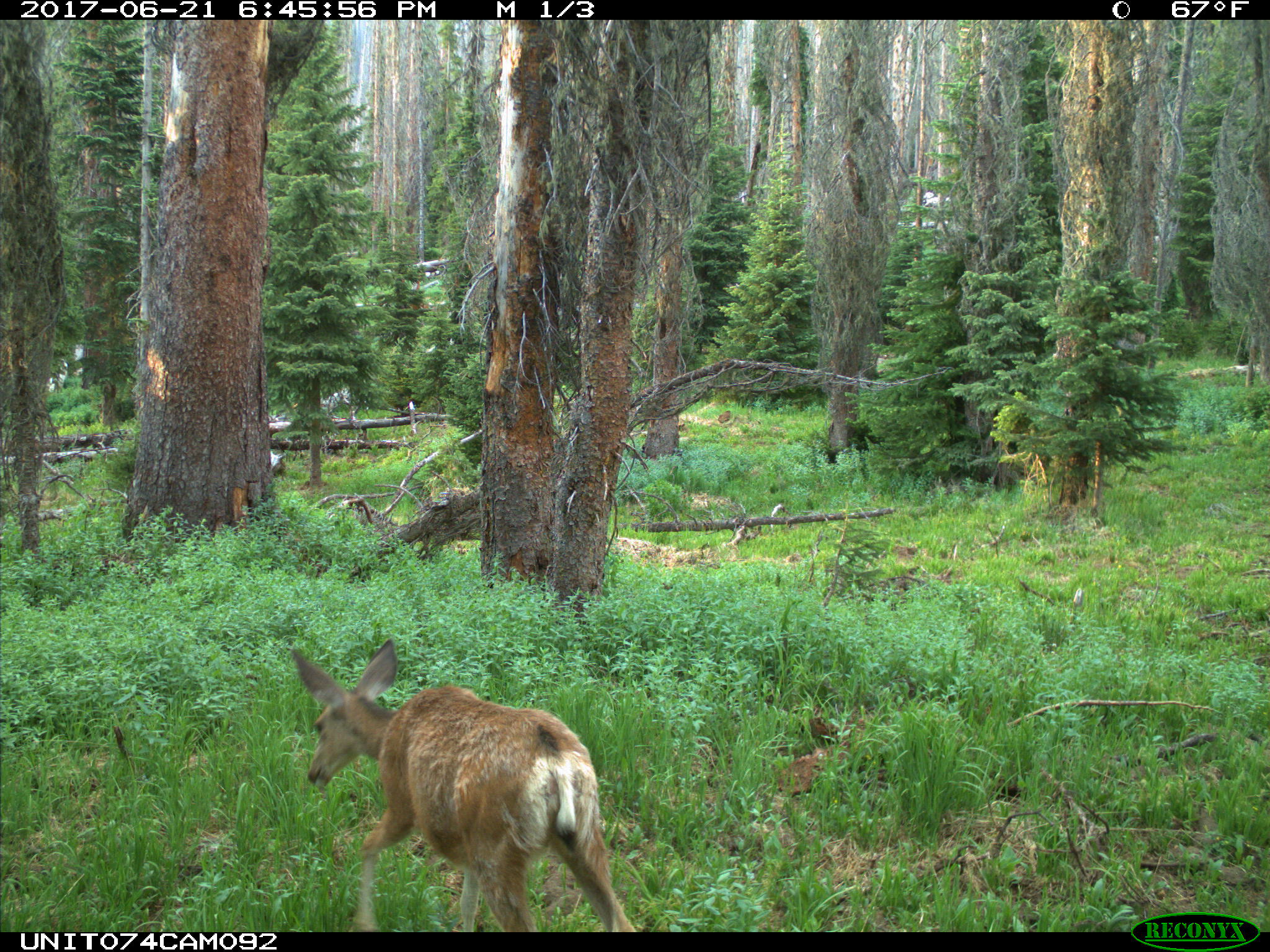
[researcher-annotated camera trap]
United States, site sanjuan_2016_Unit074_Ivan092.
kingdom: Animalia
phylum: Chordata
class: Mammalia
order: Artiodactyla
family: Cervidae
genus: Odocoileus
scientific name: Odocoileus hemionus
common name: mule deer